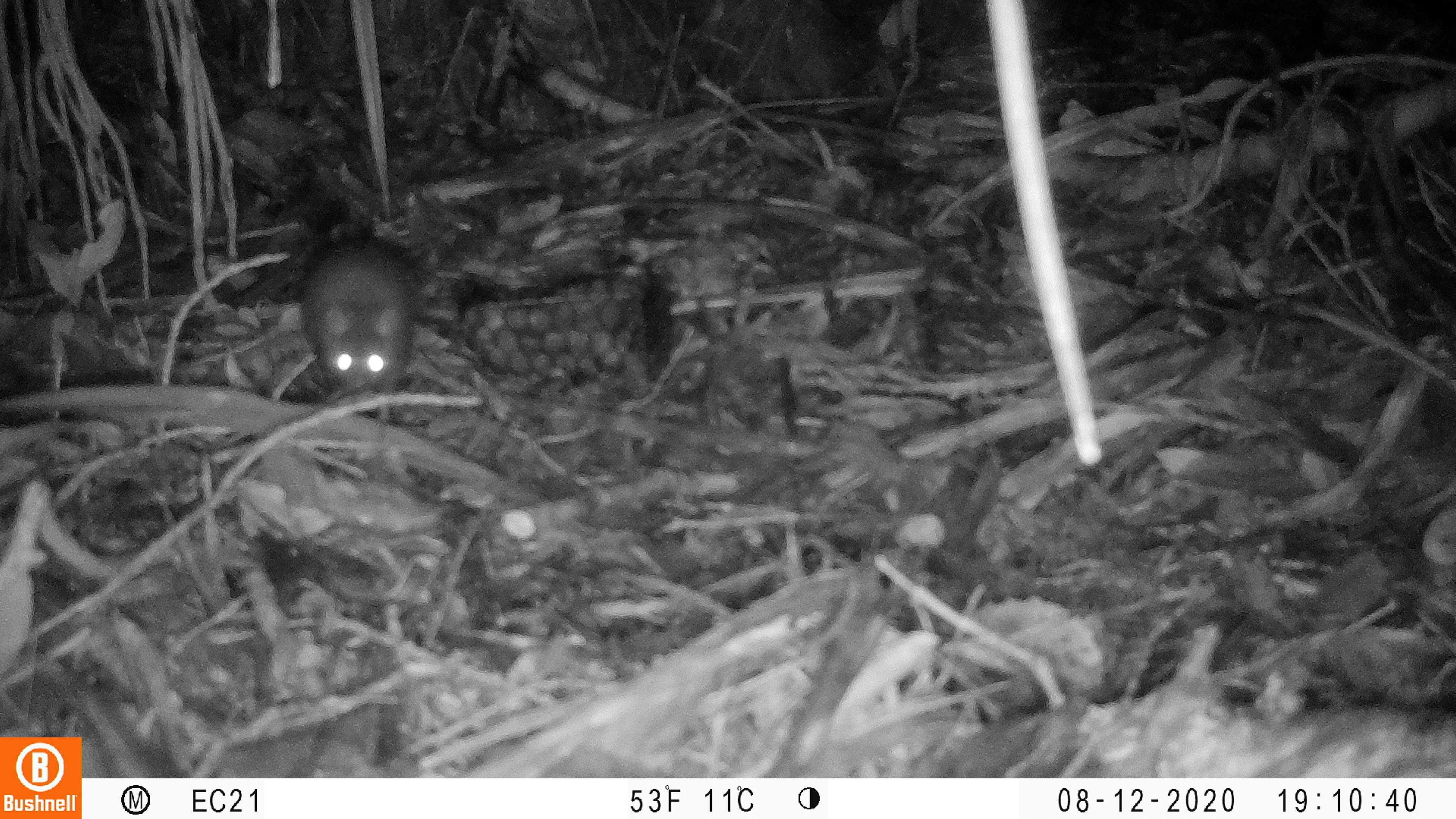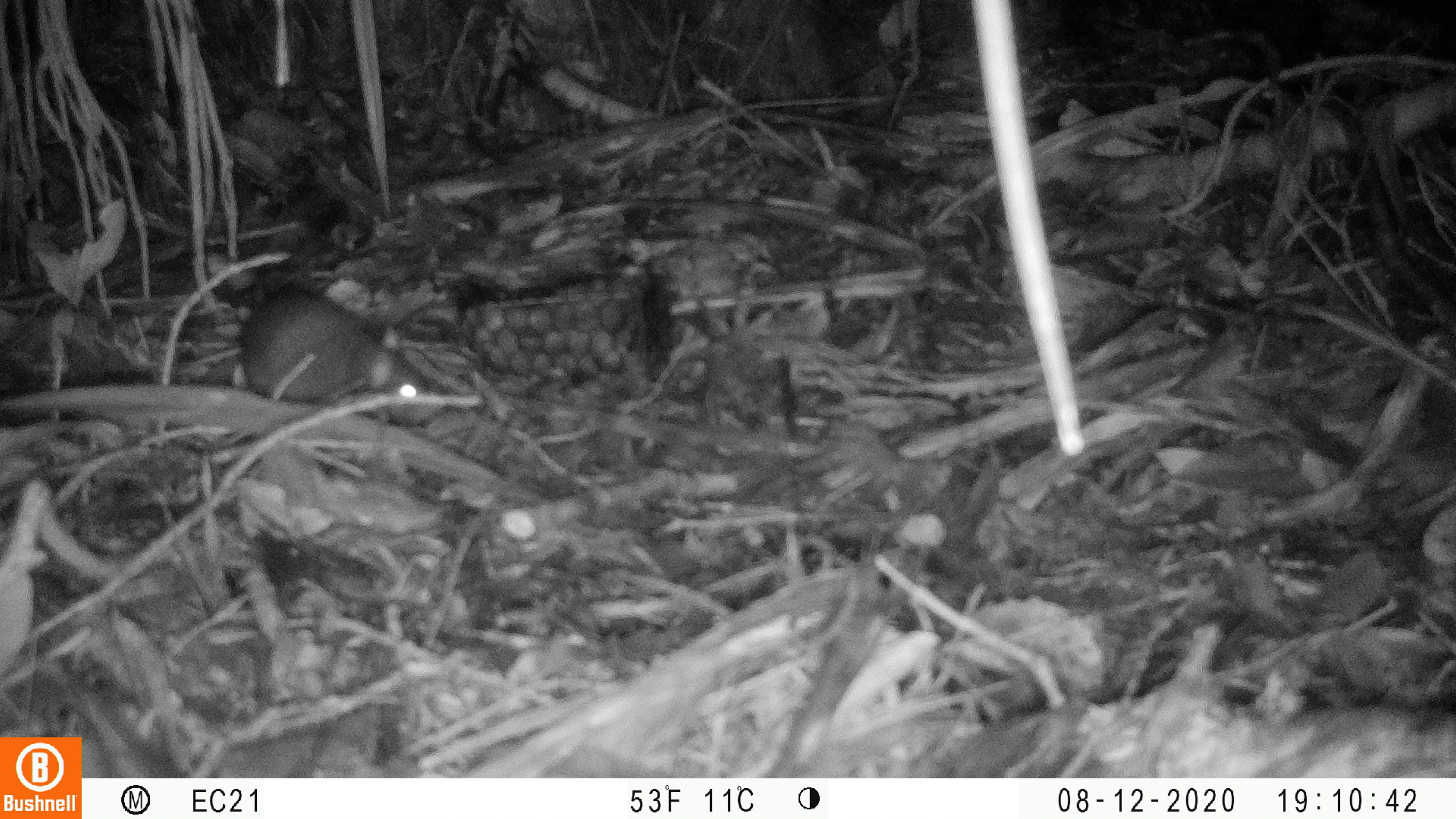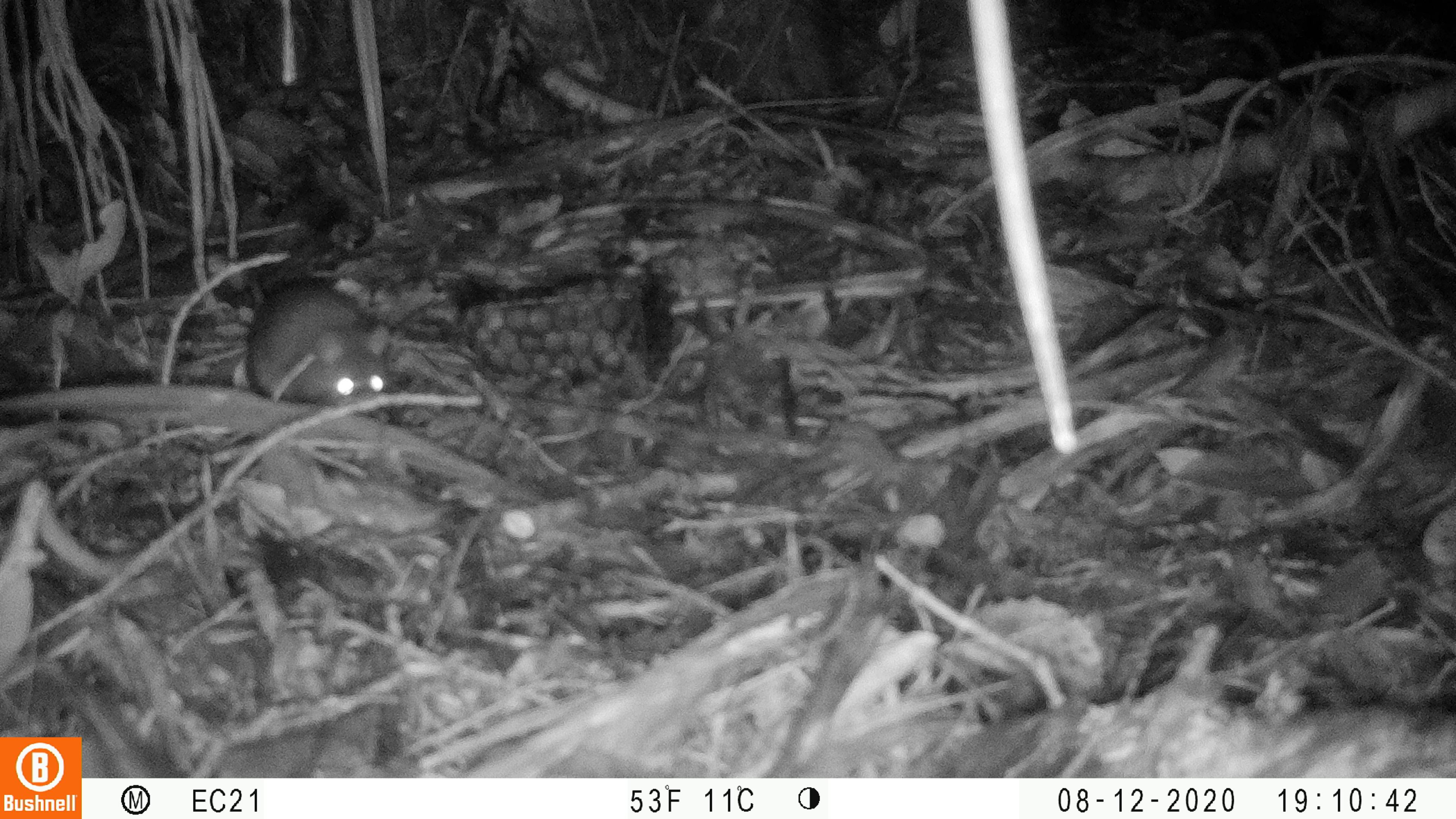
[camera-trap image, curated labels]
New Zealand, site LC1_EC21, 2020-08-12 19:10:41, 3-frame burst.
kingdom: Animalia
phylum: Chordata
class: Mammalia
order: Rodentia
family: Muridae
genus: Rattus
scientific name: Rattus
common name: rat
Rat (Rattus).